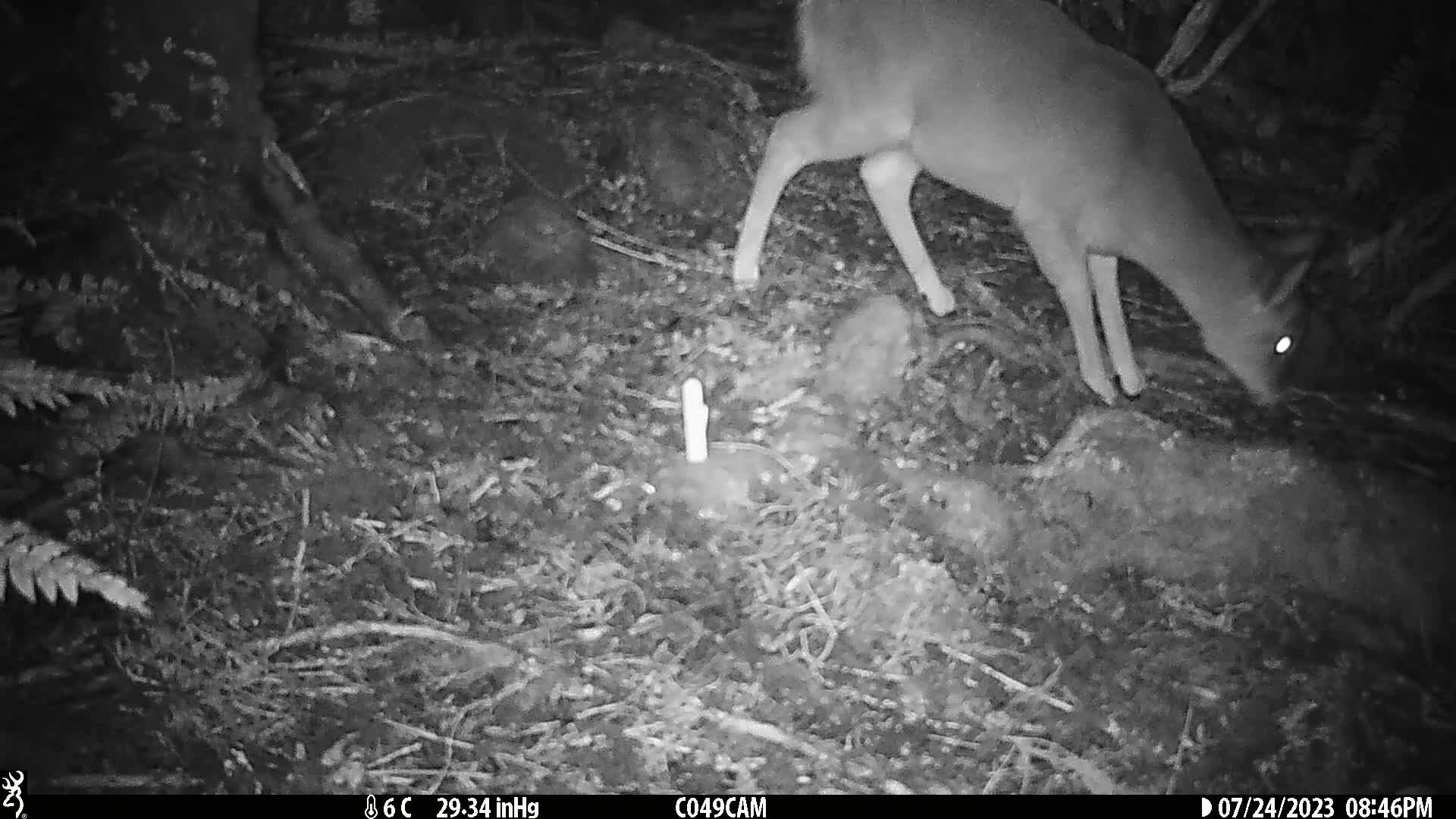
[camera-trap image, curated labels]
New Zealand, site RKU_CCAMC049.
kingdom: Animalia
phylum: Chordata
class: Mammalia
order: Artiodactyla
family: Cervidae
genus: Odocoileus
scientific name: Odocoileus virginianus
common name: white-tailed deer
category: white tailed deer